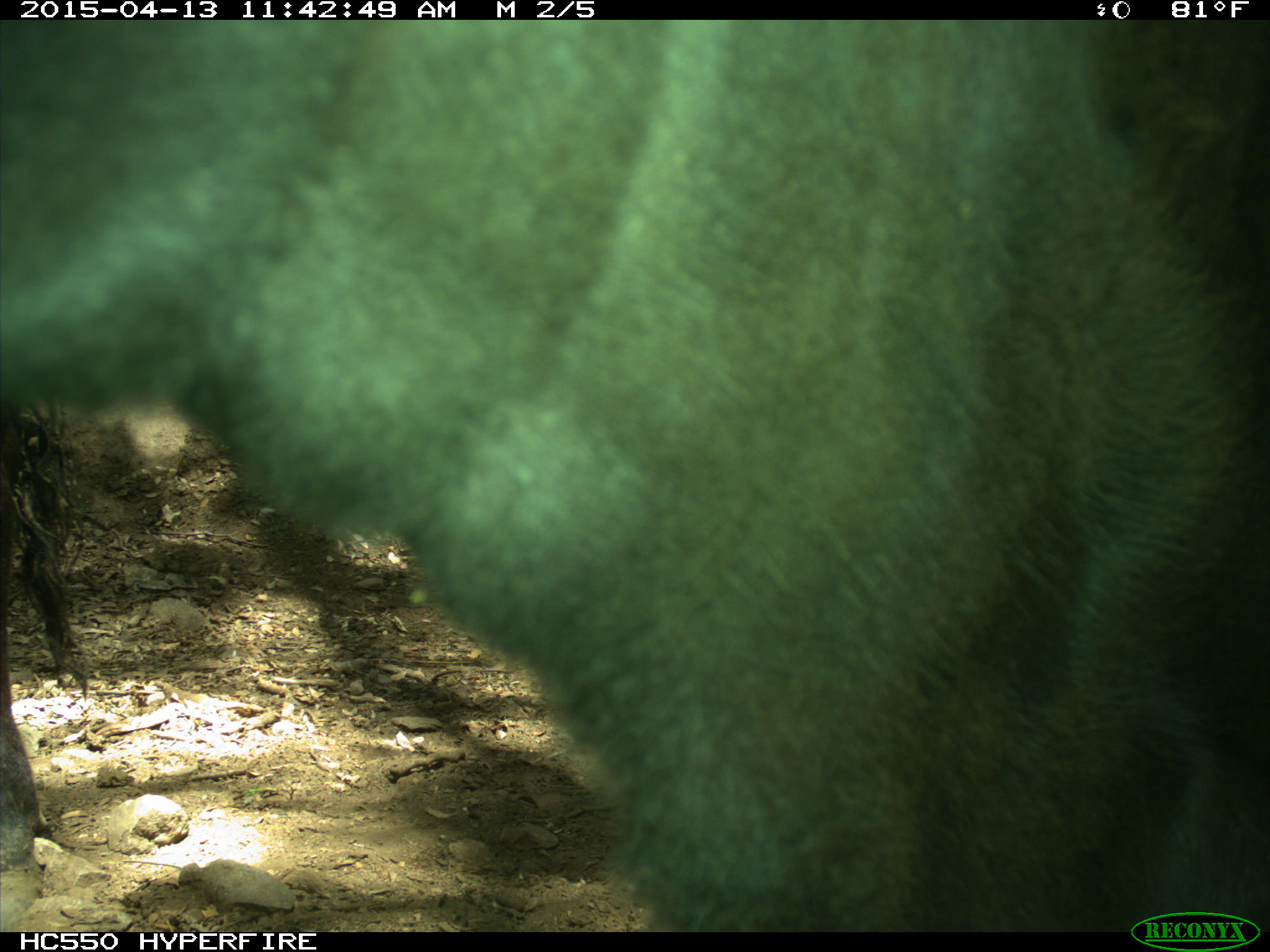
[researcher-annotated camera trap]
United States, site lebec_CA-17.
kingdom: Animalia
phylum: Chordata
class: Mammalia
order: Artiodactyla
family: Bovidae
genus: Bos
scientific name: Bos taurus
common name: domestic cow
Bos taurus (domestic cow).